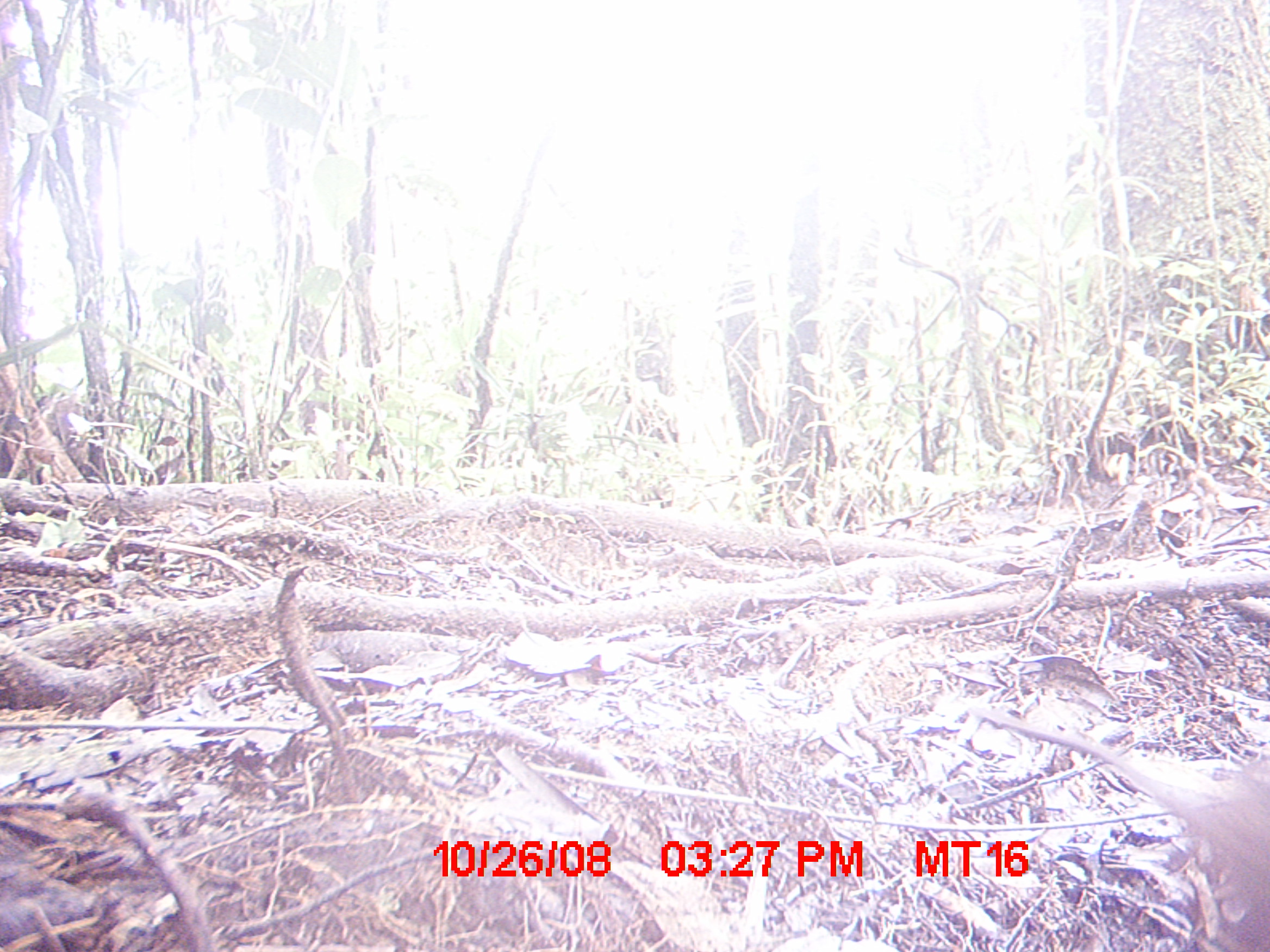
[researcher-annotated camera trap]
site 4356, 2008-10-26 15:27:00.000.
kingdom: Animalia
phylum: Chordata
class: Mammalia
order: Rodentia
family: Nesomyidae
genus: Nesomys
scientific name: Nesomys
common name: nesomys rodents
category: nesomys sp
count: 1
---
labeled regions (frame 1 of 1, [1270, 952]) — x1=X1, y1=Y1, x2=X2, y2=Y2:
nesomys sp: x1=969, y1=694, x2=1267, y2=895